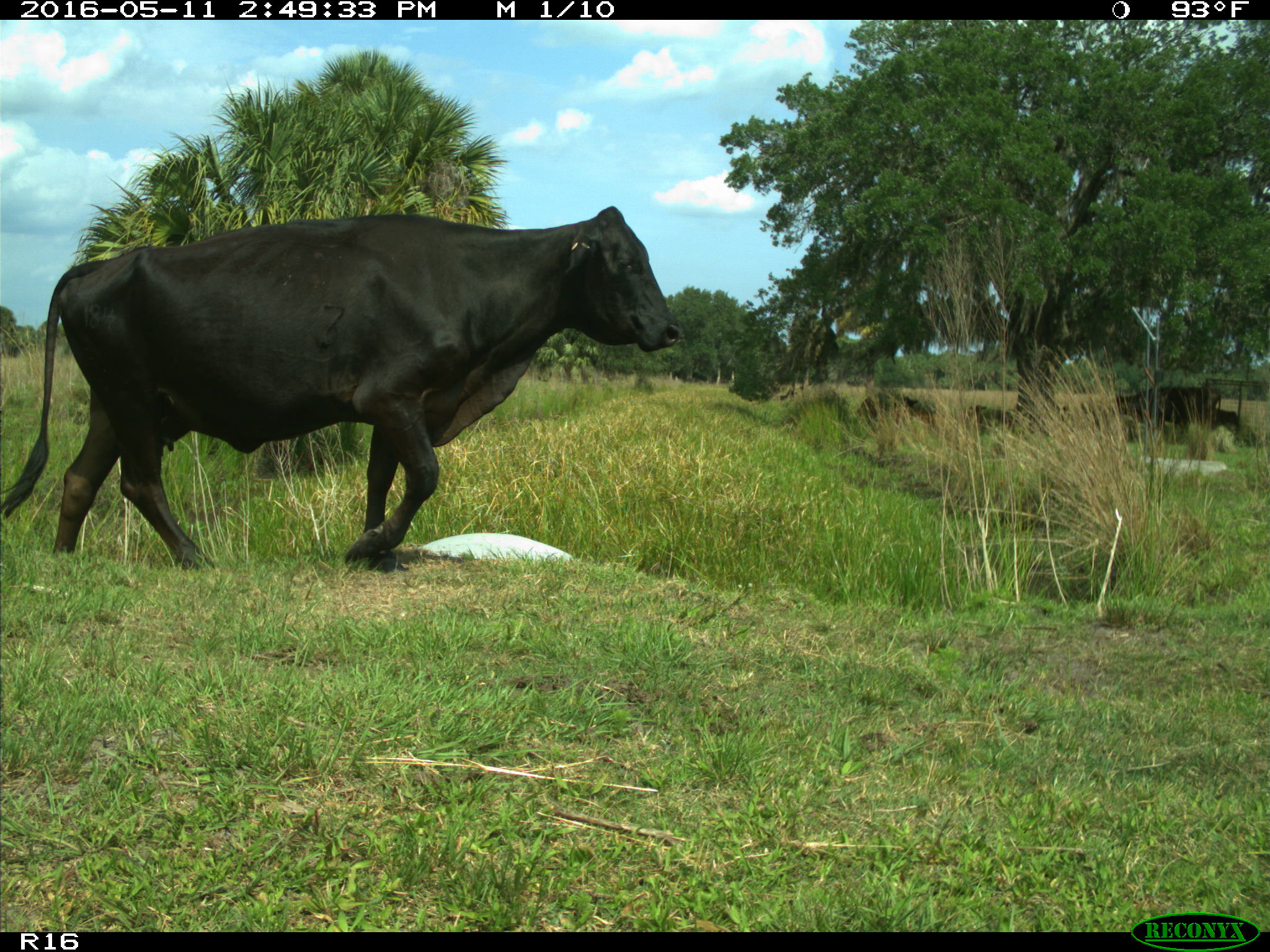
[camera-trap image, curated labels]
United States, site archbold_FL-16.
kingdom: Animalia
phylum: Chordata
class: Mammalia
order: Artiodactyla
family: Bovidae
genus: Bos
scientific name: Bos taurus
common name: domestic cow